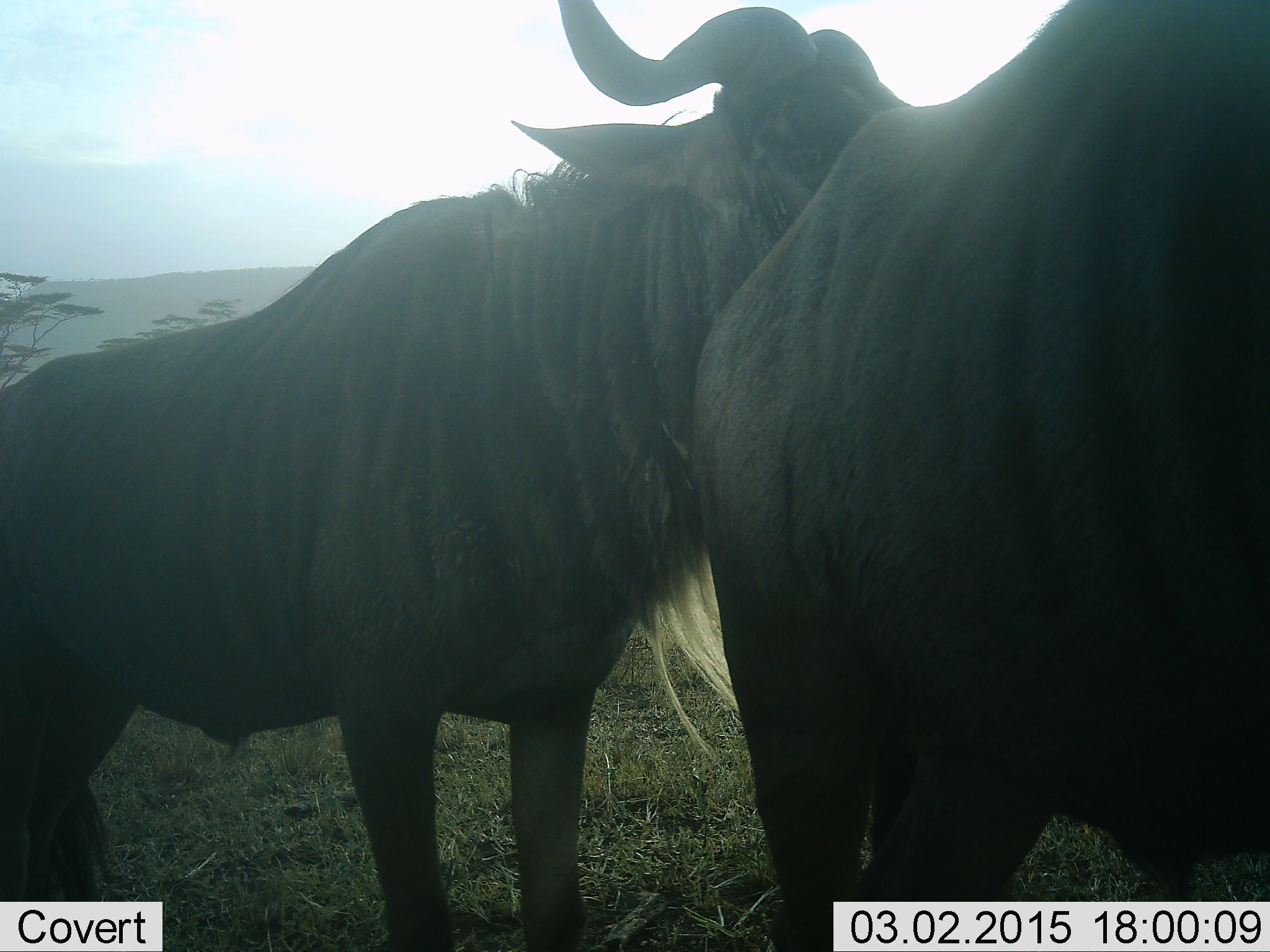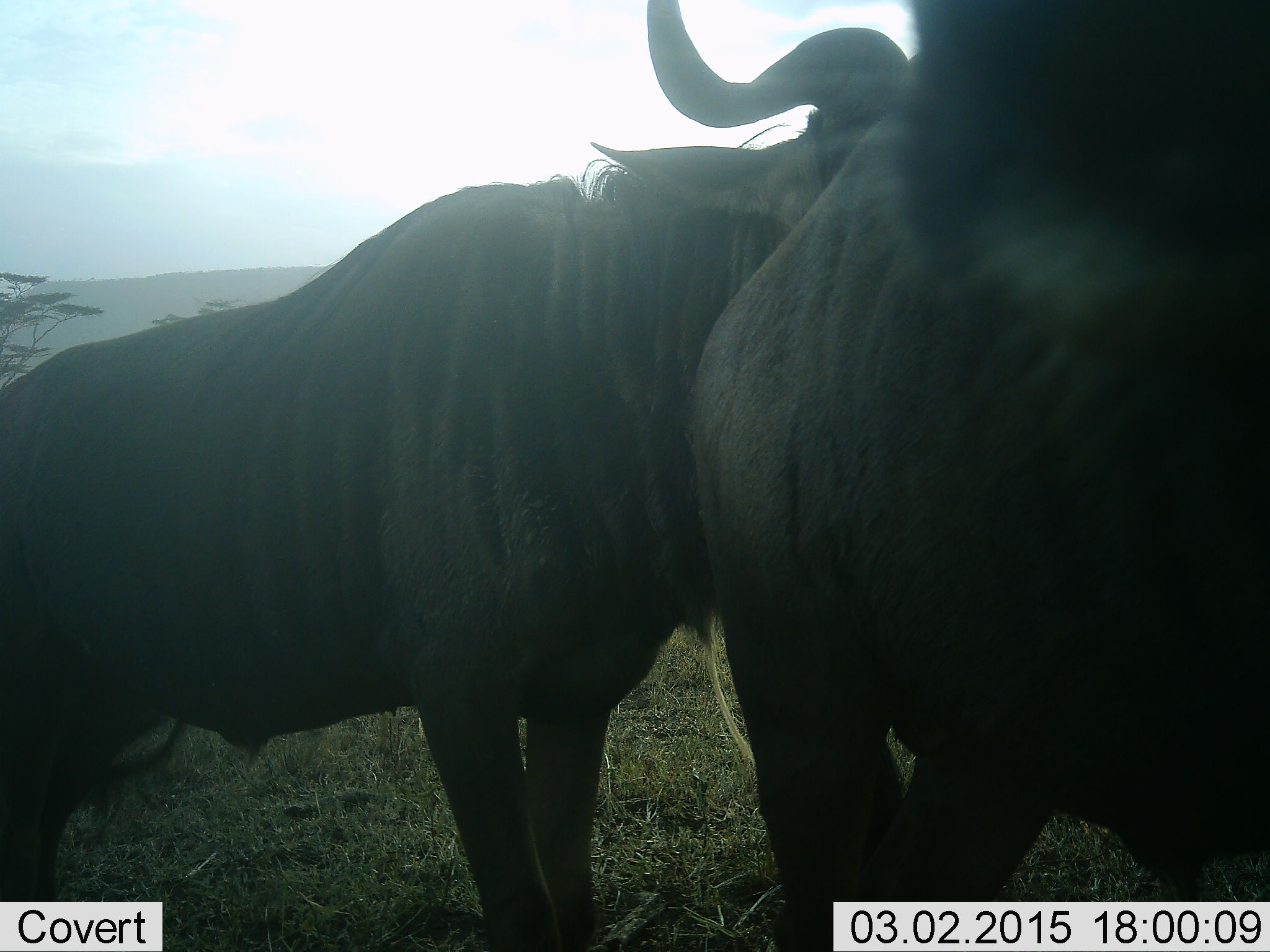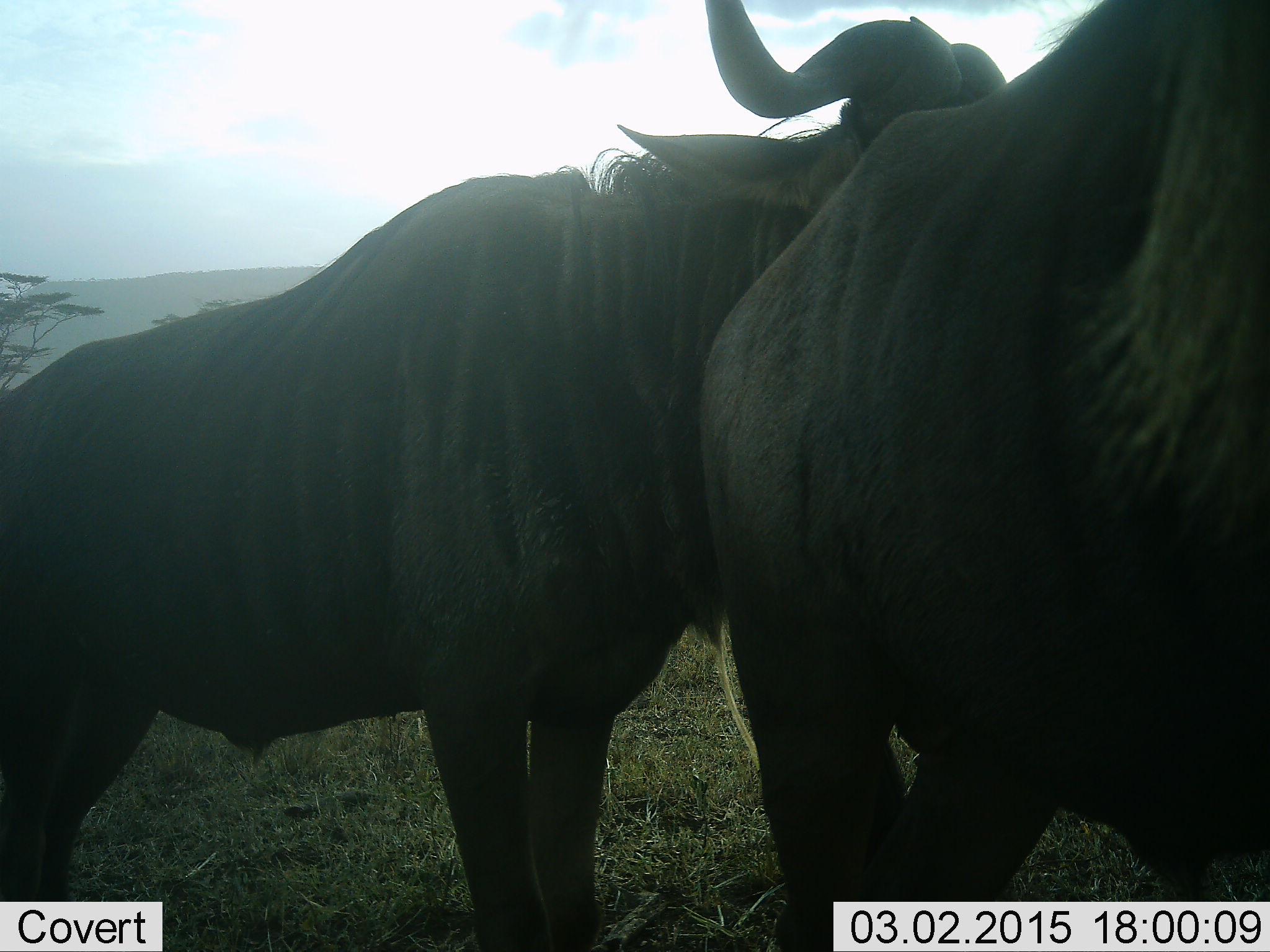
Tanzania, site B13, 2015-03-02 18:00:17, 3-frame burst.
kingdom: Animalia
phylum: Chordata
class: Mammalia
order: Artiodactyla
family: Bovidae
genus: Connochaetes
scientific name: Connochaetes taurinus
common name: blue wildebeest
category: wildebeest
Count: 2.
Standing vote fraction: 100%.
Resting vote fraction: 0%.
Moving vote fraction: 0%.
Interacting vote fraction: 0%.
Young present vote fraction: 0%.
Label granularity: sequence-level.